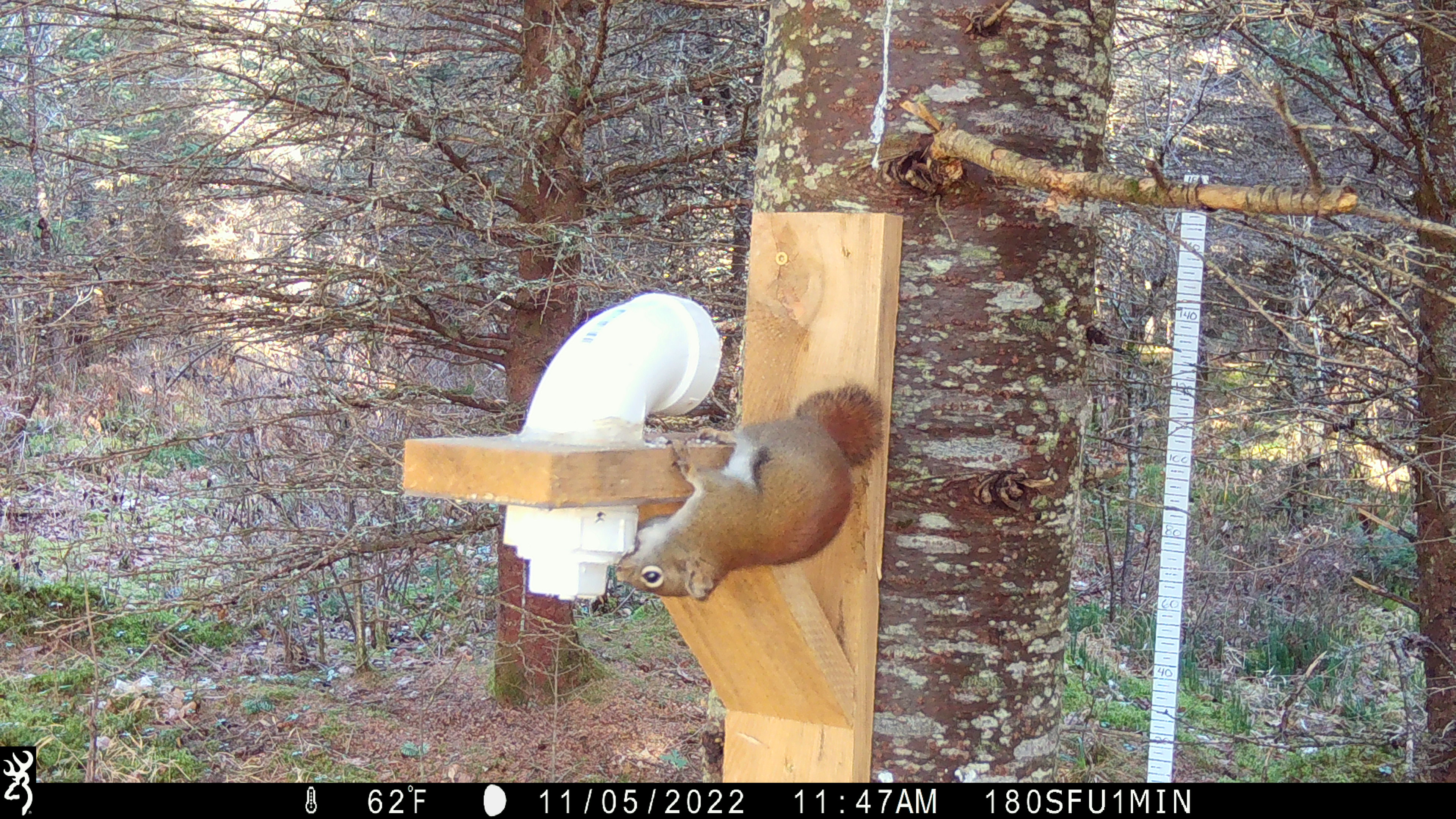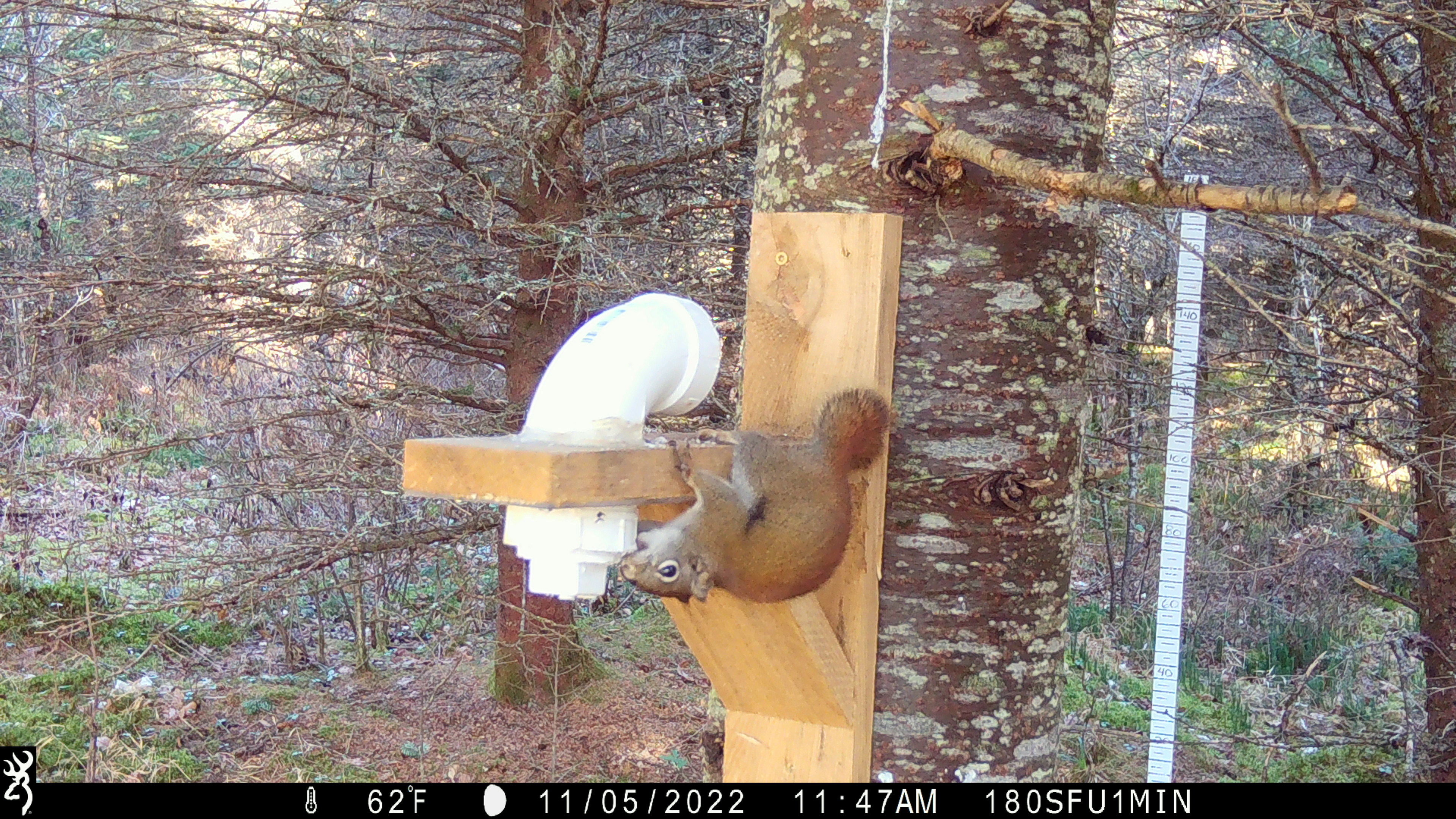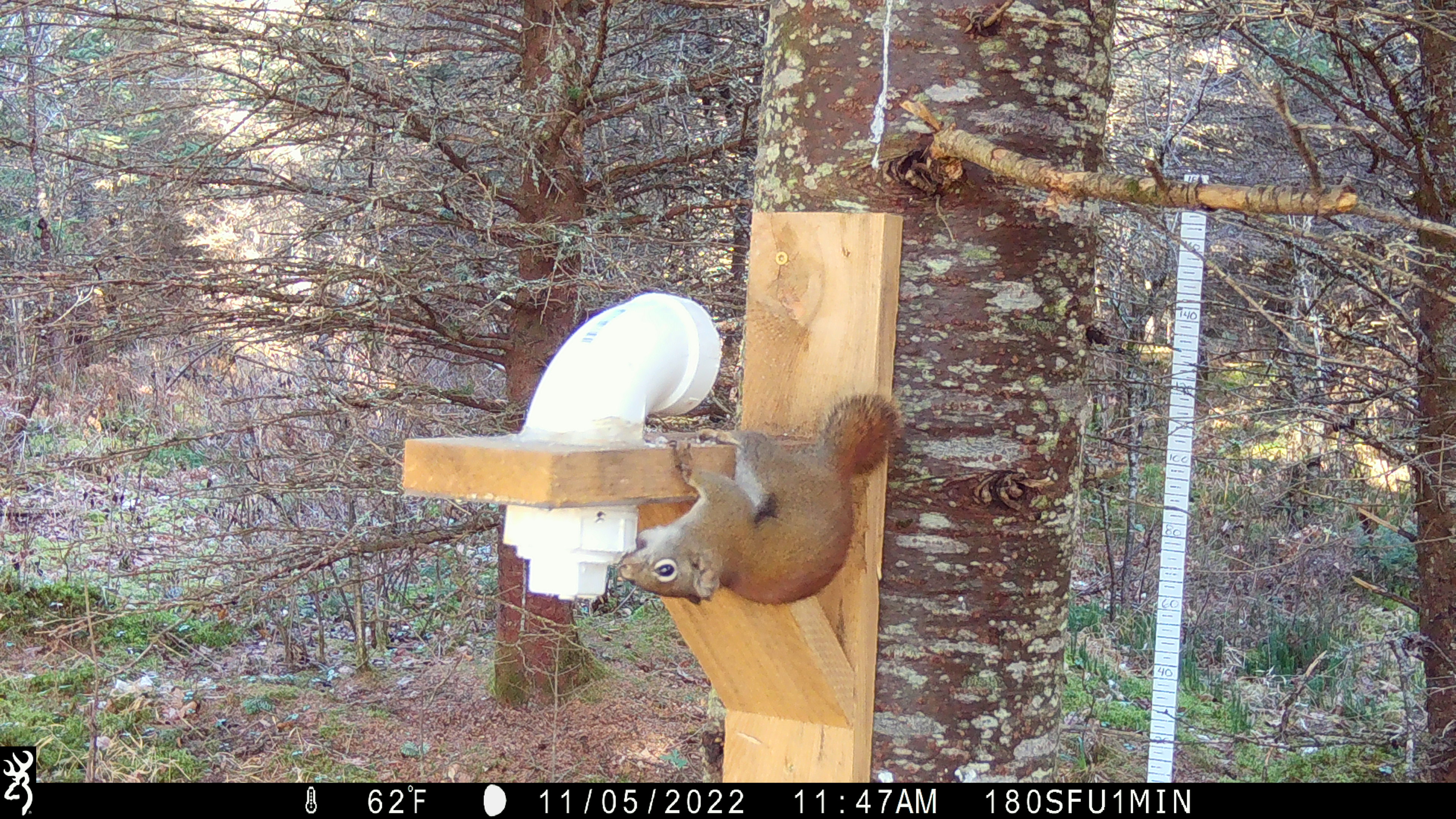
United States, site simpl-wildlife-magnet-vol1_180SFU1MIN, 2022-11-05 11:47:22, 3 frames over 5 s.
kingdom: Animalia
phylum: Chordata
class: Mammalia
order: Rodentia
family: Sciuridae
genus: Tamiasciurus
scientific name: Tamiasciurus hudsonicus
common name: red squirrel